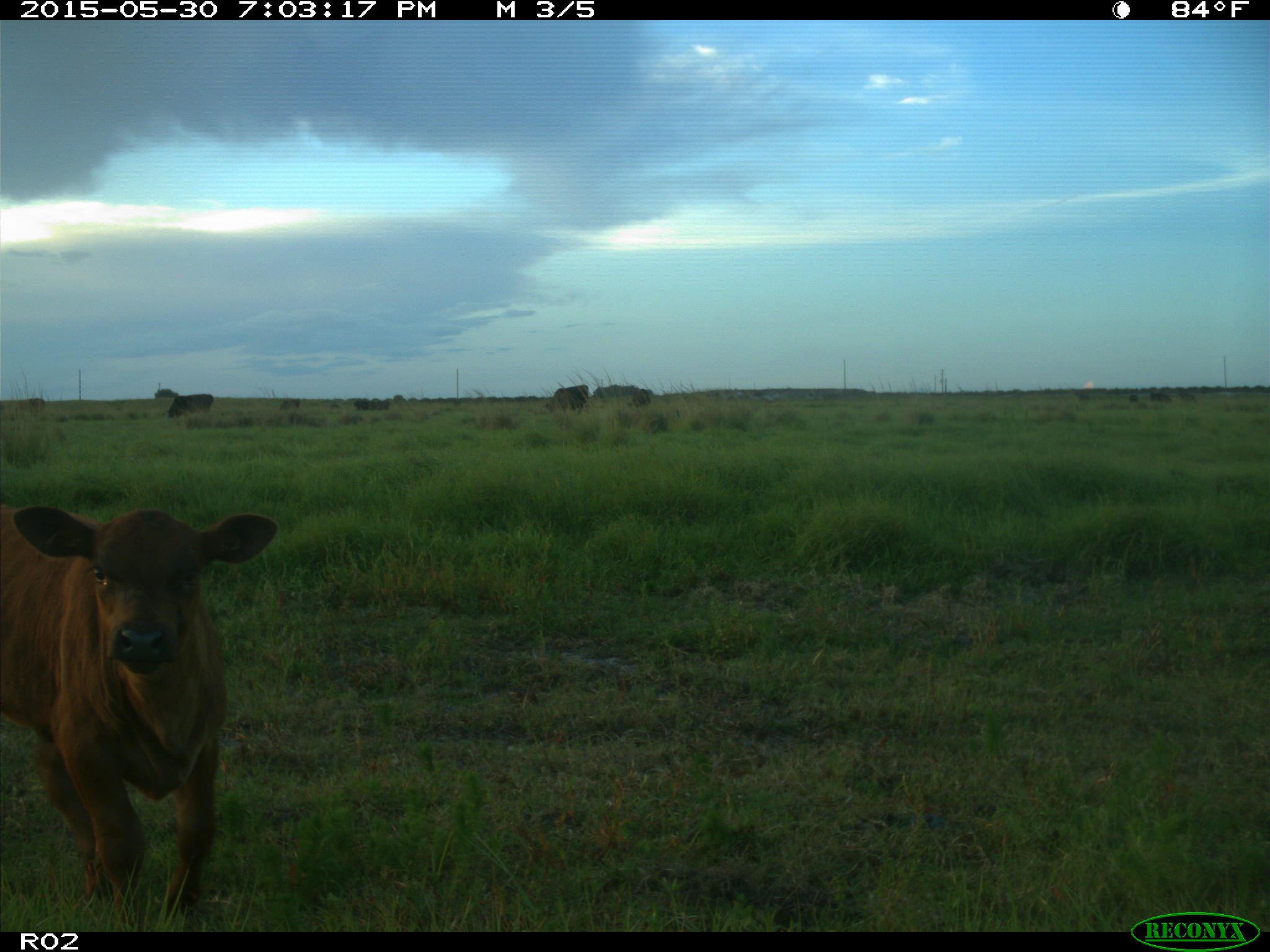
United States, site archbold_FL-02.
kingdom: Animalia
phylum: Chordata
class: Mammalia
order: Artiodactyla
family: Bovidae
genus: Bos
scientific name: Bos taurus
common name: domestic cow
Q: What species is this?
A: Bos taurus (domestic cow).